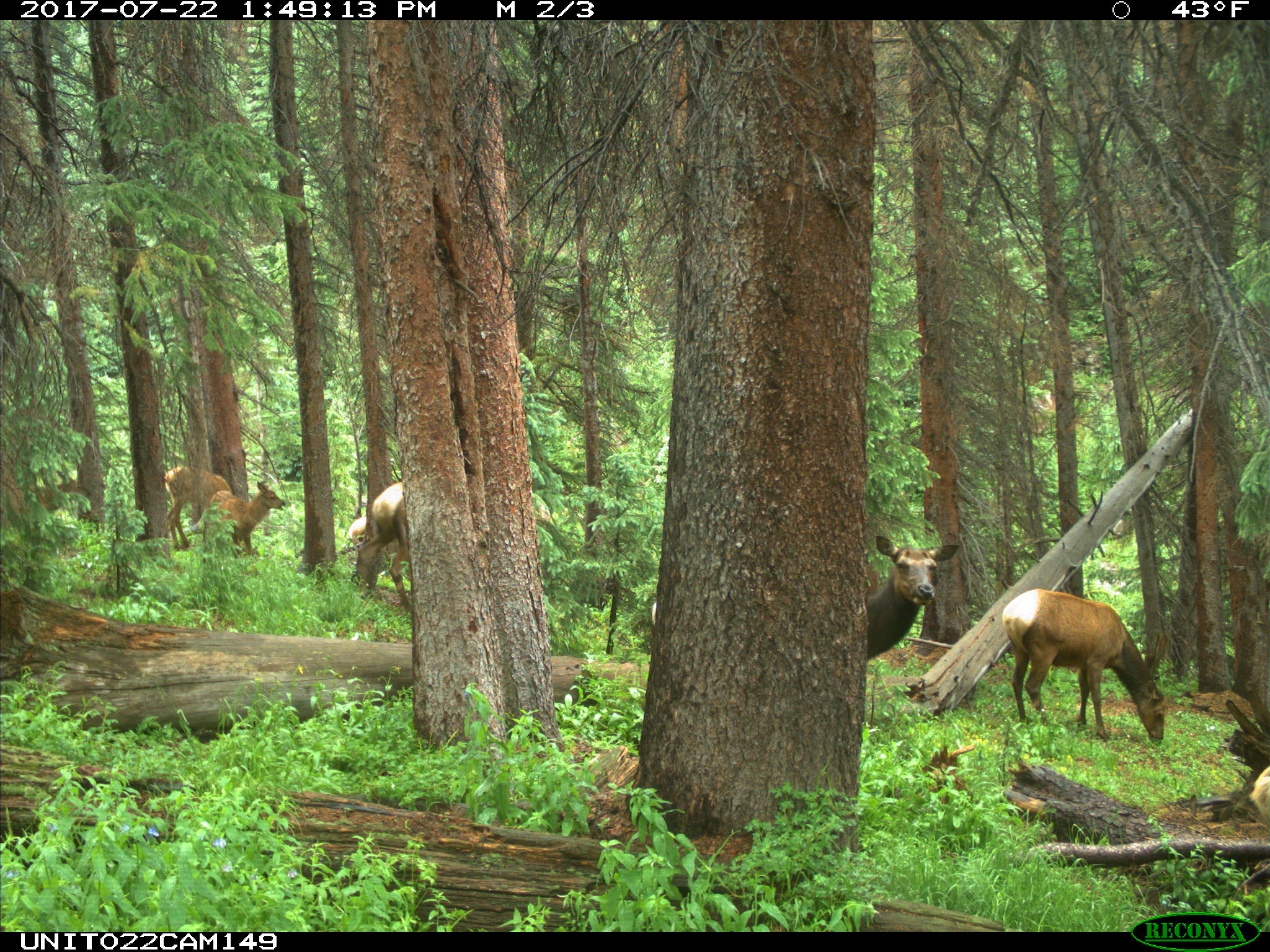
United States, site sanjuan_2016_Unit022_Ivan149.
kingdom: Animalia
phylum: Chordata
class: Mammalia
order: Artiodactyla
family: Cervidae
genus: Cervus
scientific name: Cervus elaphus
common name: red deer